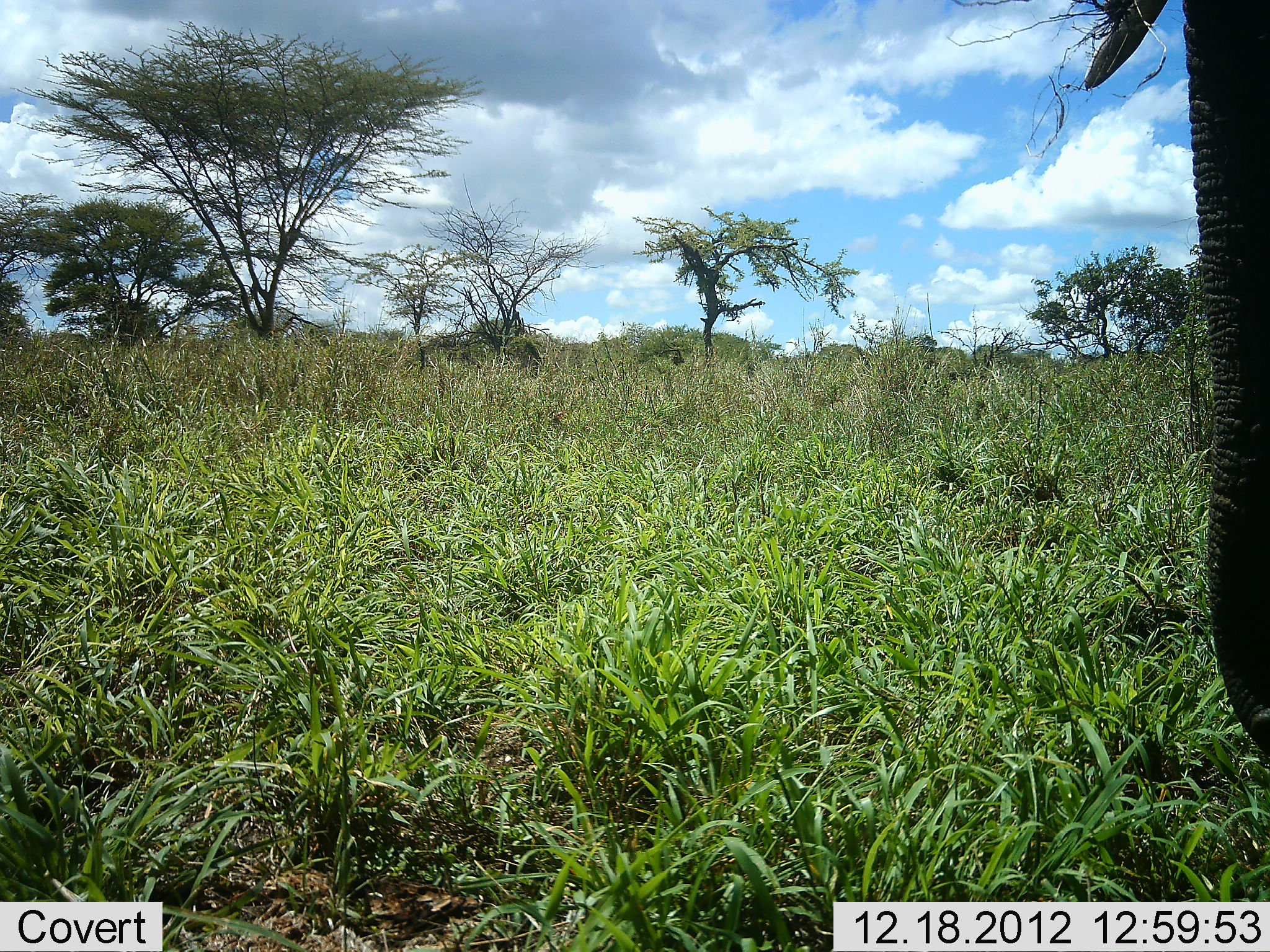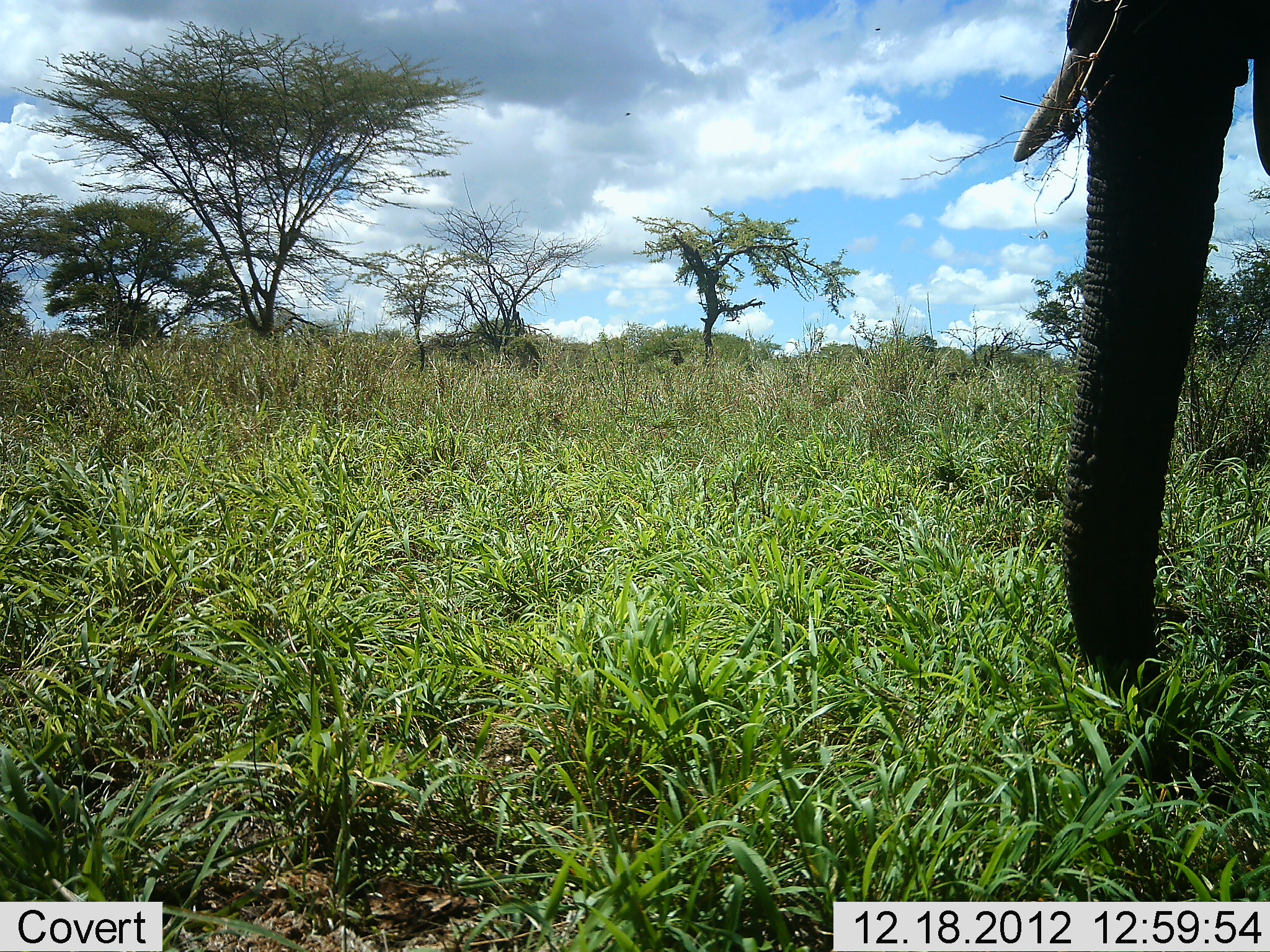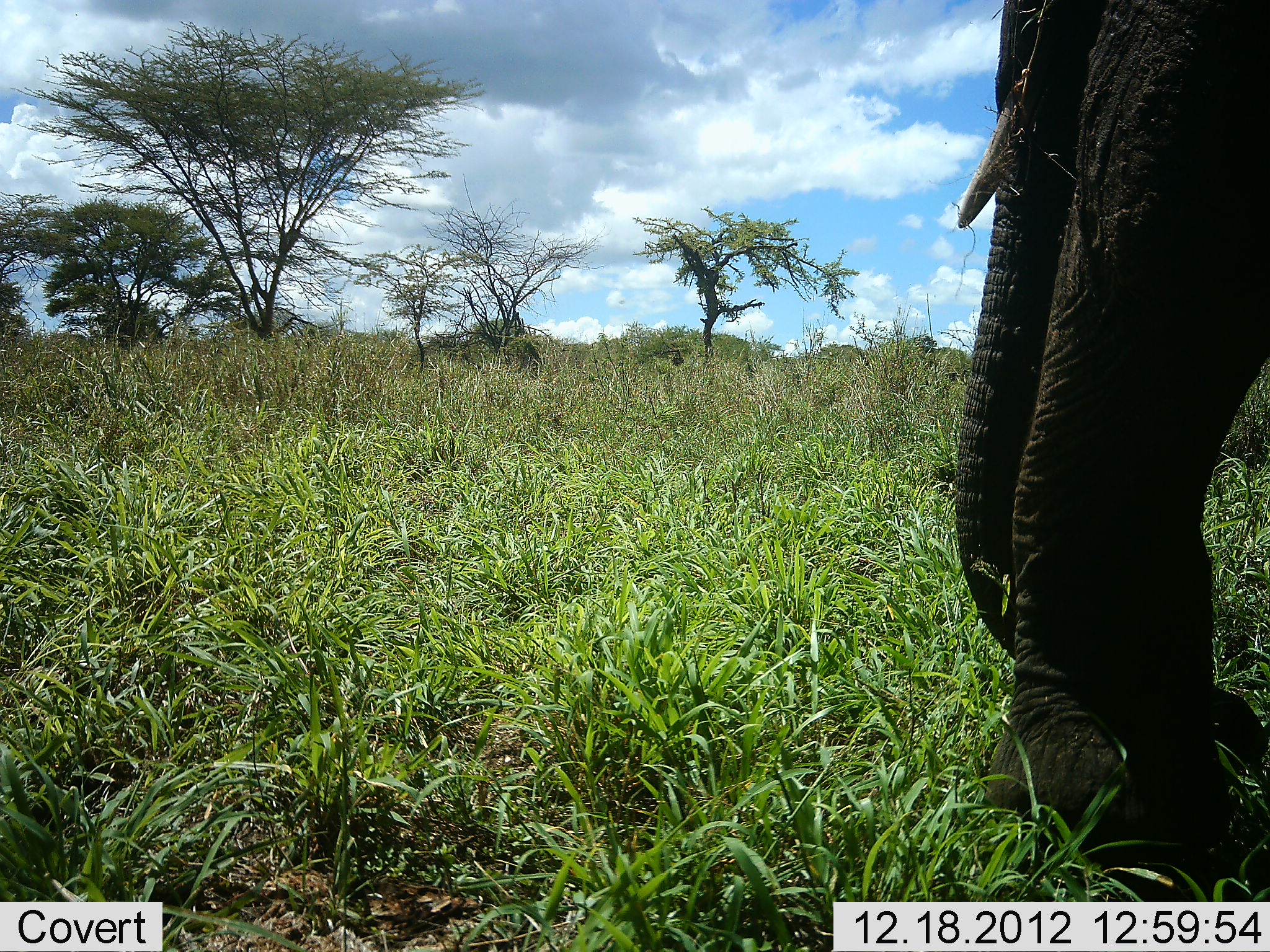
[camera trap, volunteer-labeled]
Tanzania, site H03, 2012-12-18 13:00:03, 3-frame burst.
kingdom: Animalia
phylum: Chordata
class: Mammalia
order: Proboscidea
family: Elephantidae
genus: Loxodonta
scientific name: Loxodonta africana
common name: african bush elephant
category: elephant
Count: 1.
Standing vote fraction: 24%.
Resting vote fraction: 0%.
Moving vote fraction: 59%.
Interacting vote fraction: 0%.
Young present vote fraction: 0%.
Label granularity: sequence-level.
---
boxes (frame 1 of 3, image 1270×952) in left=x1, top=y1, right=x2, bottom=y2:
animal: left=1083, top=0, right=1270, bottom=756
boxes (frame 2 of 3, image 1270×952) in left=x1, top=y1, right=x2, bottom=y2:
animal: left=1011, top=0, right=1270, bottom=723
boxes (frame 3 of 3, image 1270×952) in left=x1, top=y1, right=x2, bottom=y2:
animal: left=953, top=0, right=1270, bottom=871